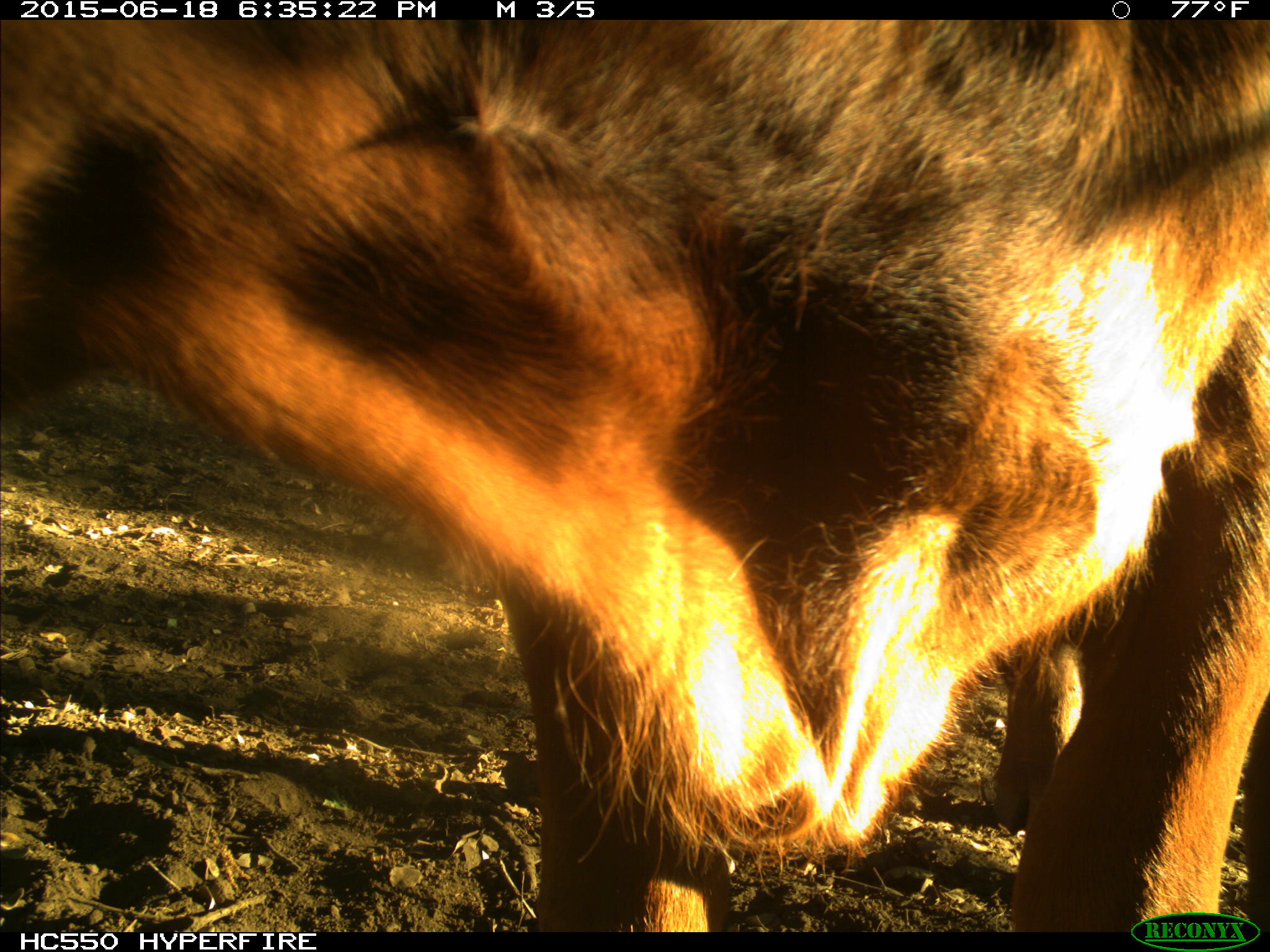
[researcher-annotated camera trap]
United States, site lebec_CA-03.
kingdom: Animalia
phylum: Chordata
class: Mammalia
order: Artiodactyla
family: Bovidae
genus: Bos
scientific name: Bos taurus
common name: domestic cow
Bos taurus (domestic cow).